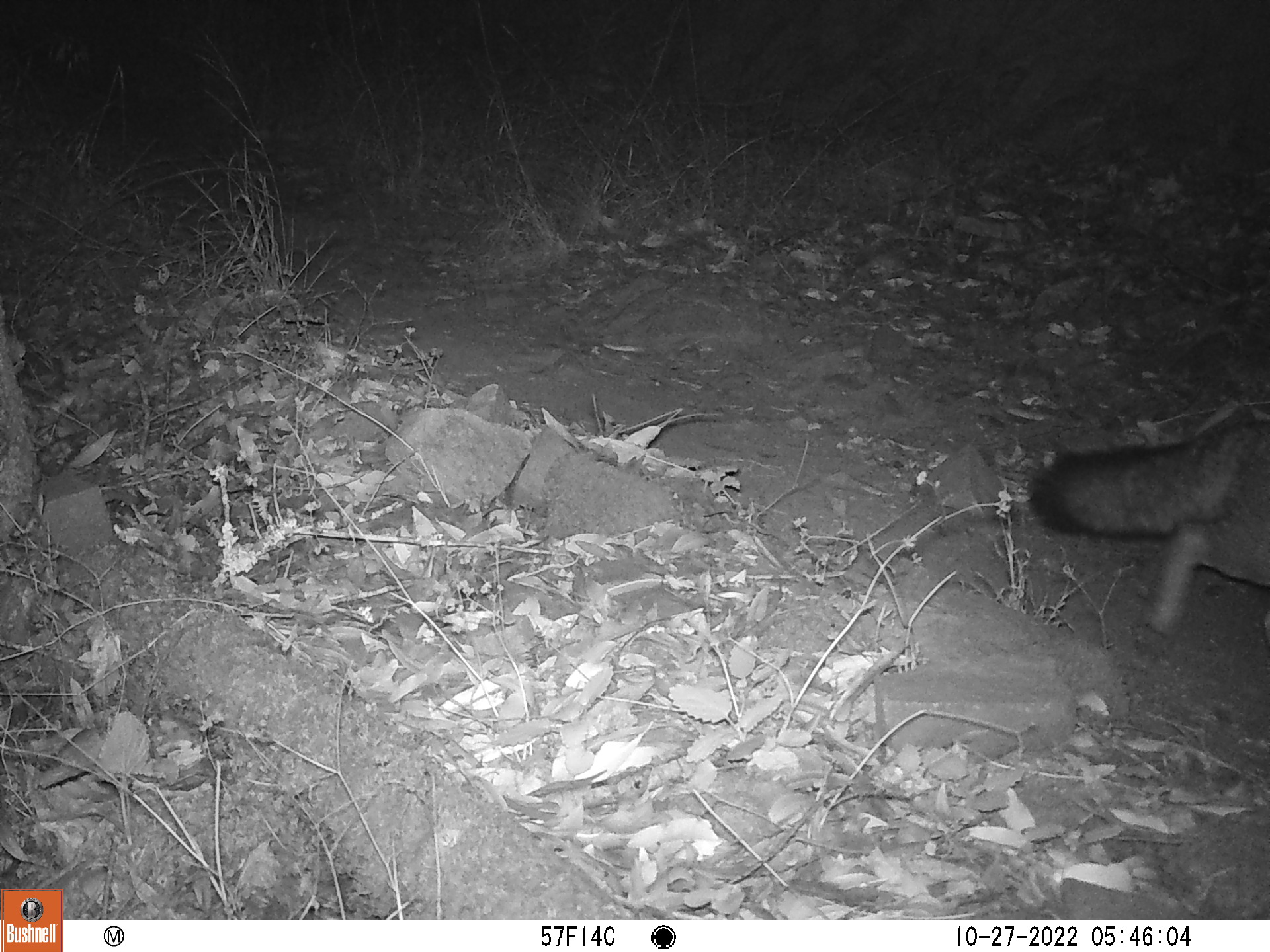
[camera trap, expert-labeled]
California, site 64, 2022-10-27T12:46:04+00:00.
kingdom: Animalia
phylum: Chordata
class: Mammalia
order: Carnivora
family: Canidae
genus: Urocyon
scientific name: Urocyon cinereoargenteus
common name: gray fox